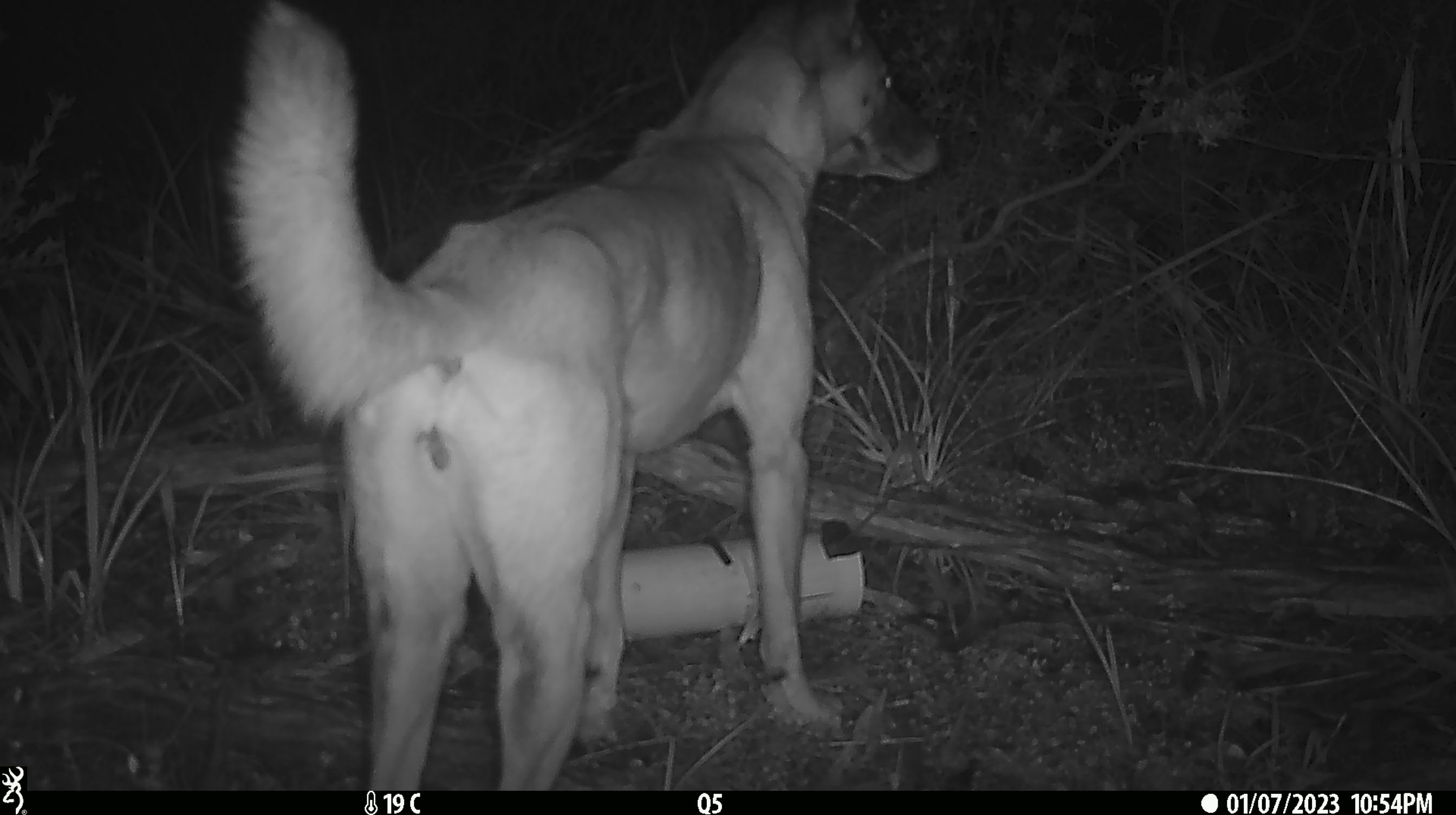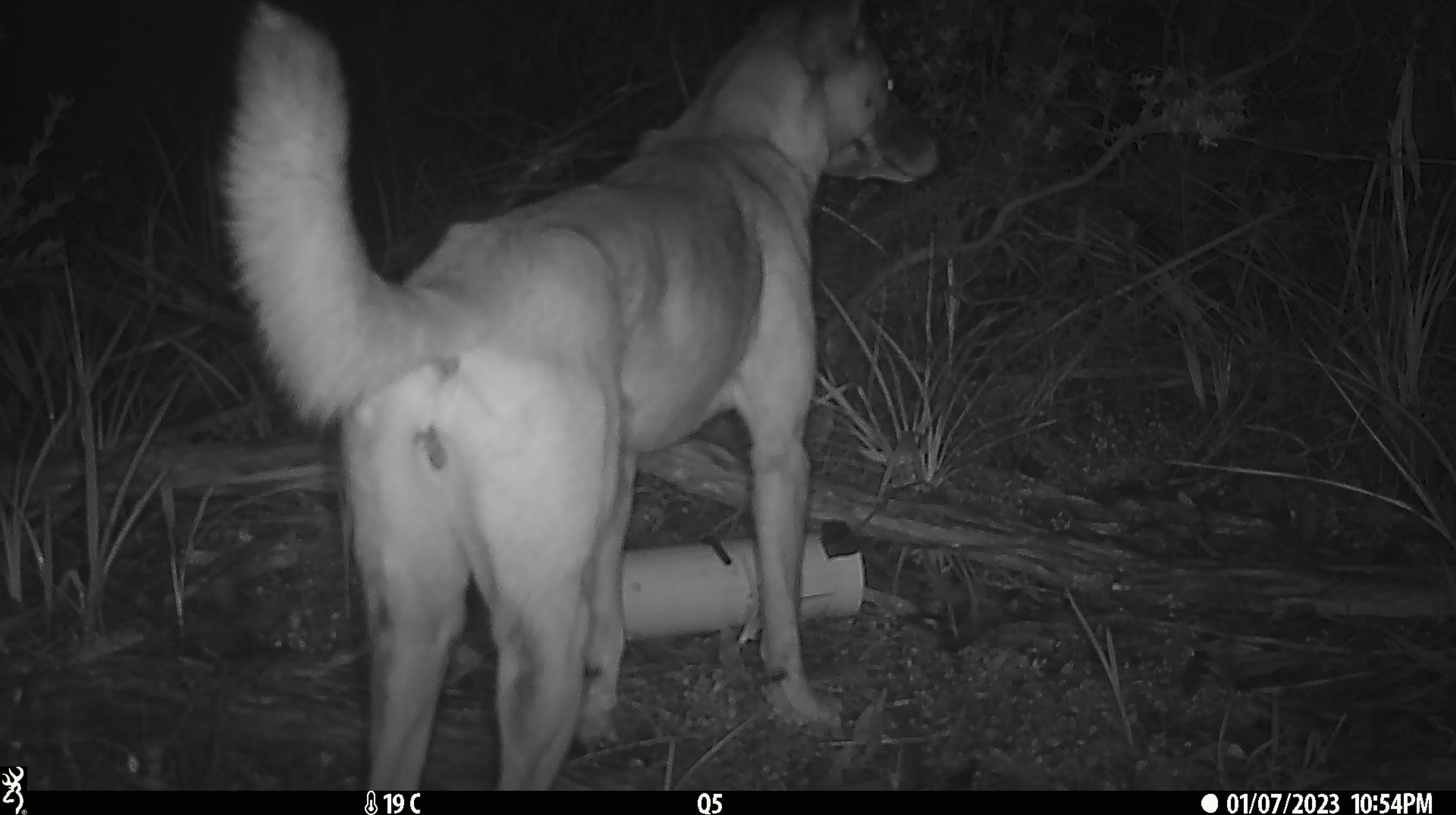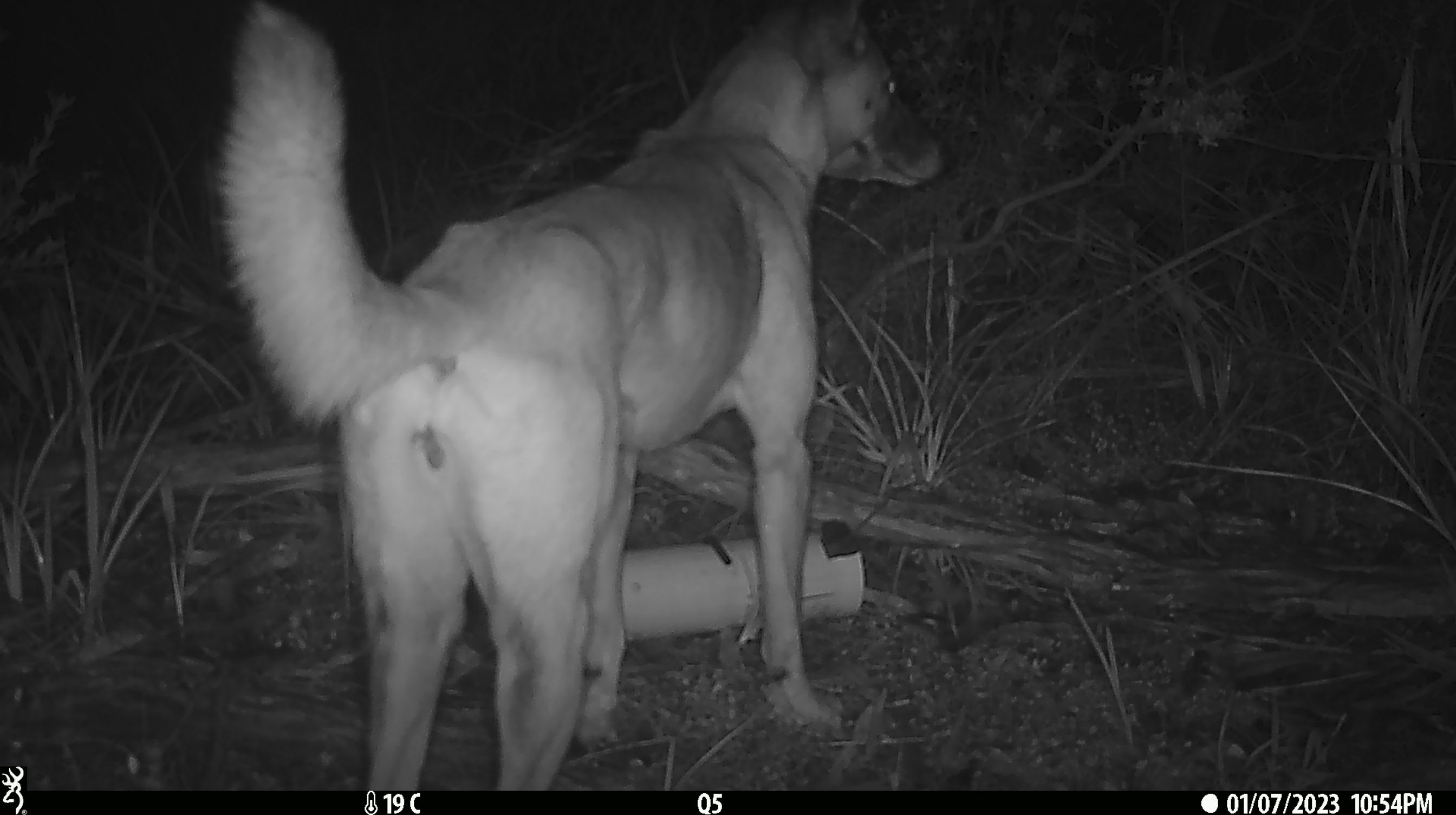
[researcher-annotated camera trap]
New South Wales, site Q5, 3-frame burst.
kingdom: Animalia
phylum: Chordata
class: Mammalia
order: Carnivora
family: Canidae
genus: Canis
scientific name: Canis familiaris dingo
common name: dingo